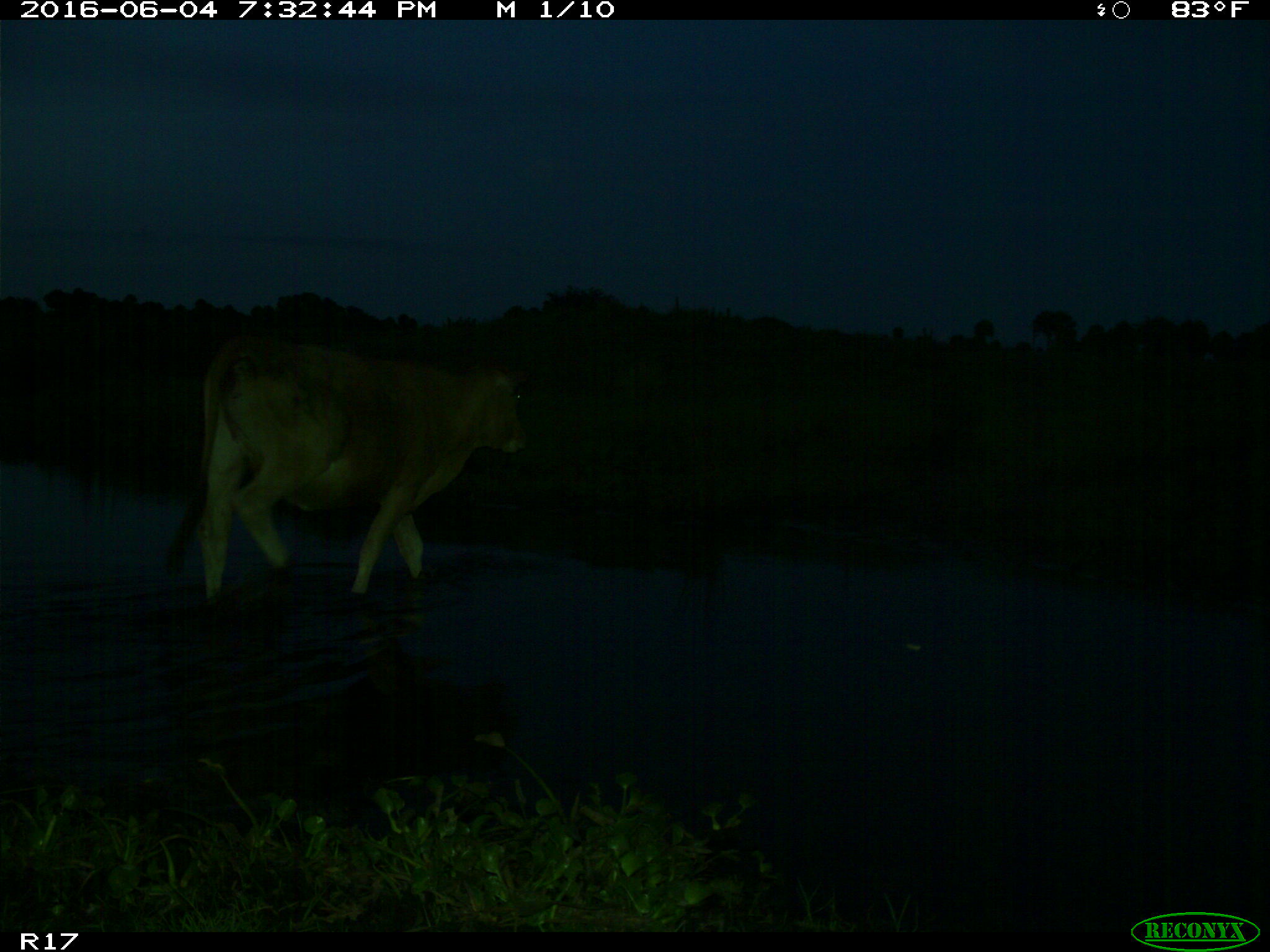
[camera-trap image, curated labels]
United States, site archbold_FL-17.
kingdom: Animalia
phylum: Chordata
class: Mammalia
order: Artiodactyla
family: Bovidae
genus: Bos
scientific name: Bos taurus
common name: domestic cow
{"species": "Bos taurus (domestic cow)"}